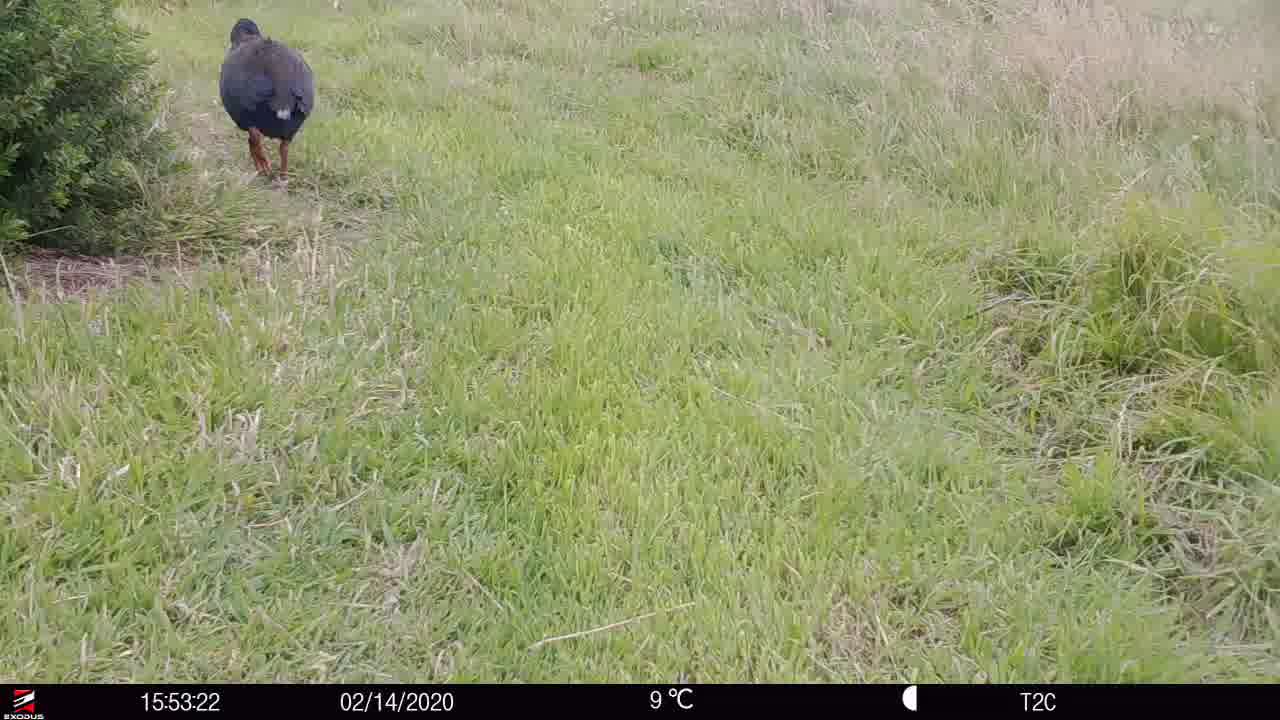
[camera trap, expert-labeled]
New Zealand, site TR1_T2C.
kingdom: Animalia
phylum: Chordata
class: Aves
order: Gruiformes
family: Rallidae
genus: Porphyrio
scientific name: Porphyrio mantelli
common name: takahe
Takahe (Porphyrio mantelli).